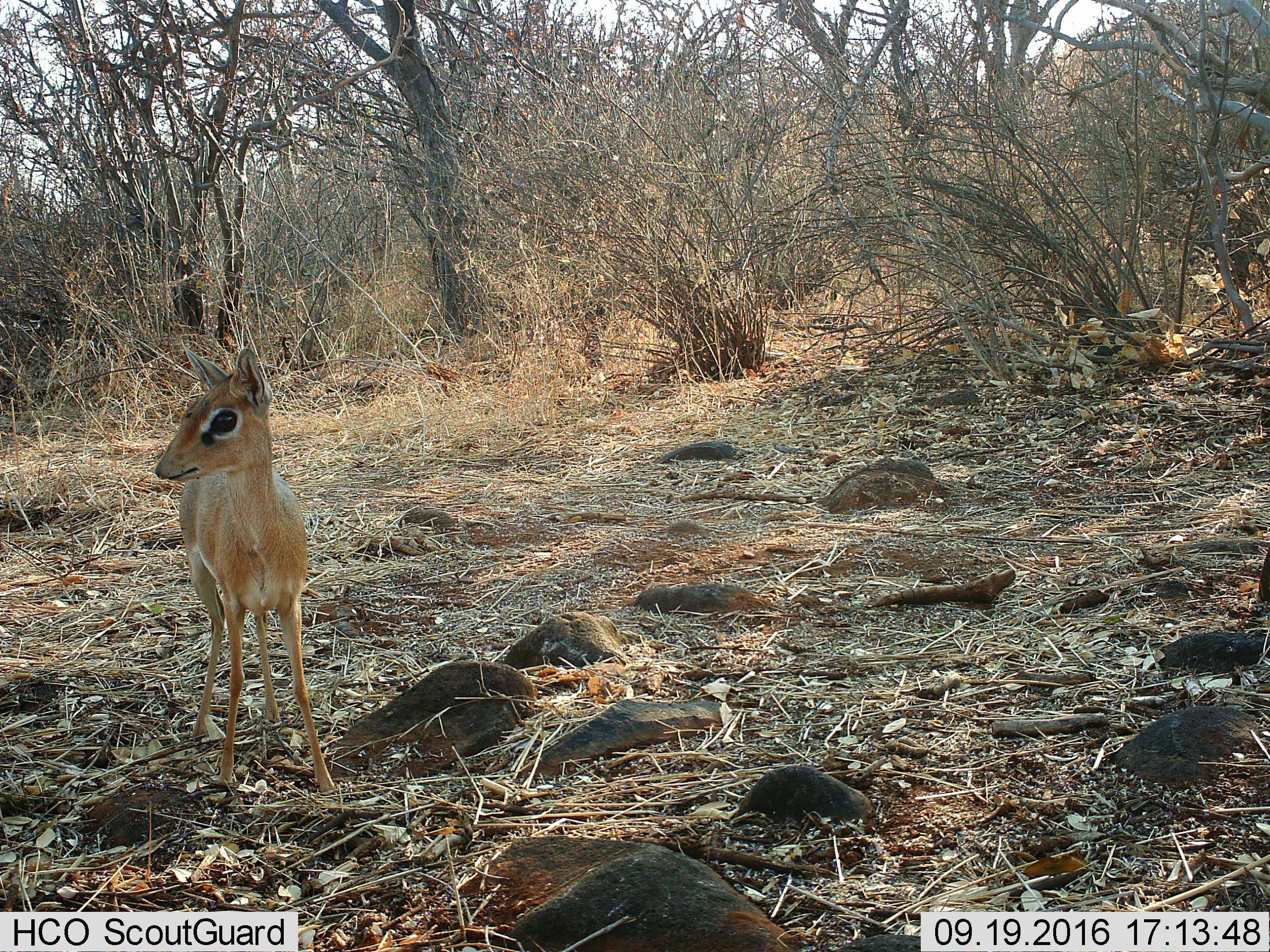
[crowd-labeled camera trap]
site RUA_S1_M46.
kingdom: Animalia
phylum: Chordata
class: Mammalia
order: Artiodactyla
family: Bovidae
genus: Madoqua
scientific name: Madoqua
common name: dik-dik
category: dikdik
Dikdik (dik-dik) (Madoqua), count 1. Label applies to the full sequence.